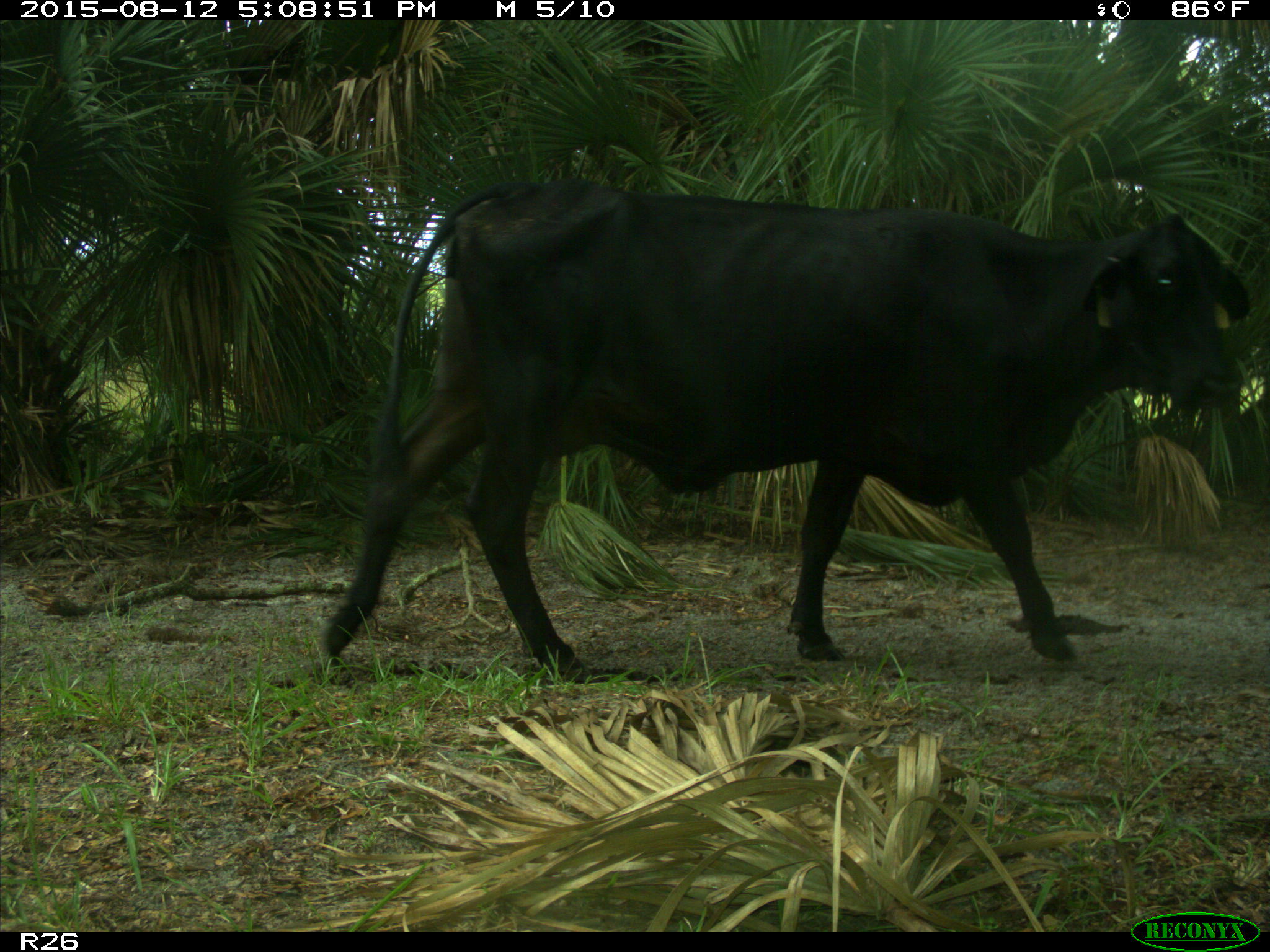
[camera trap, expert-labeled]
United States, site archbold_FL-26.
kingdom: Animalia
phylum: Chordata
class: Mammalia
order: Artiodactyla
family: Bovidae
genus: Bos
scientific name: Bos taurus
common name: domestic cow